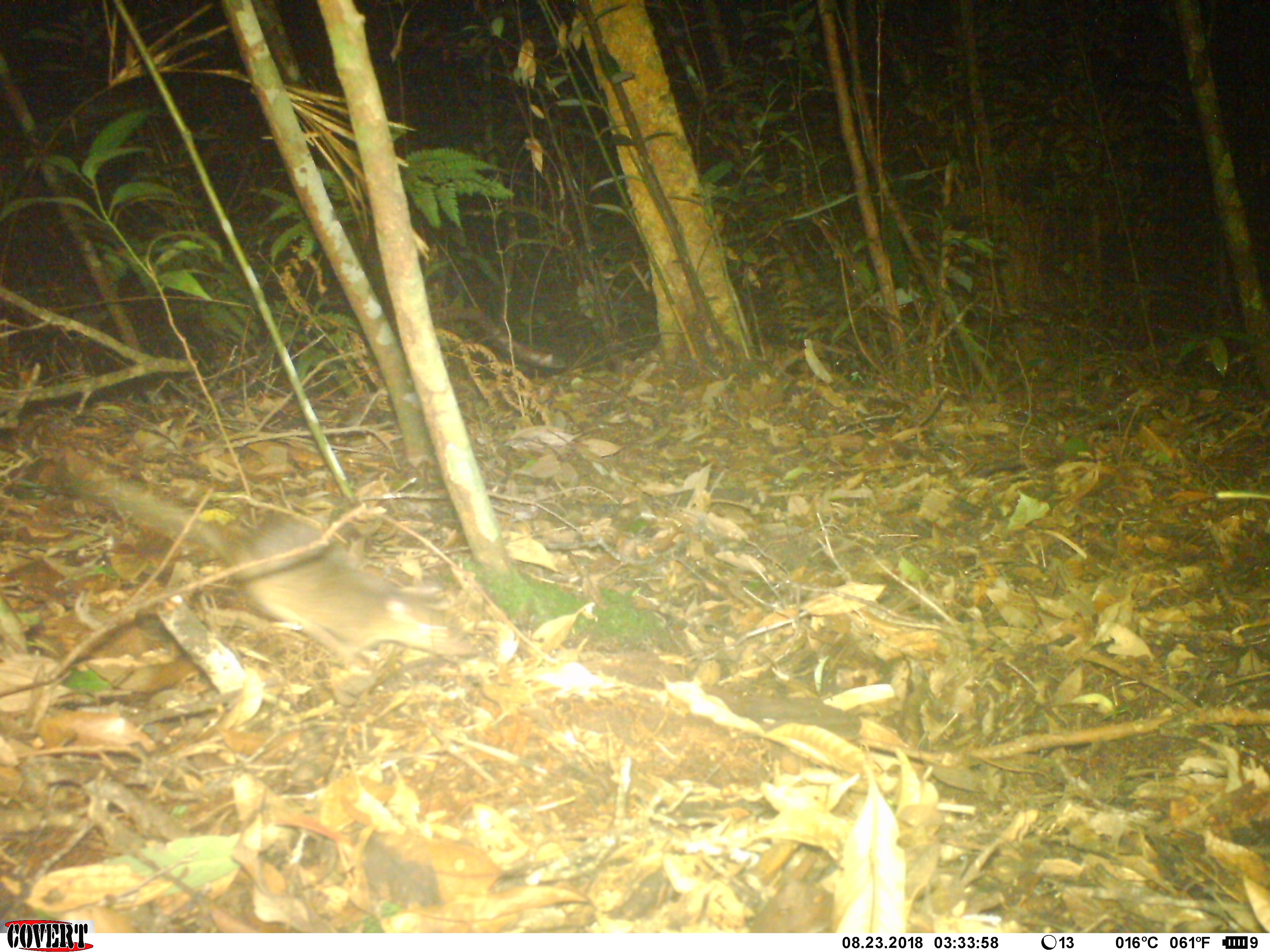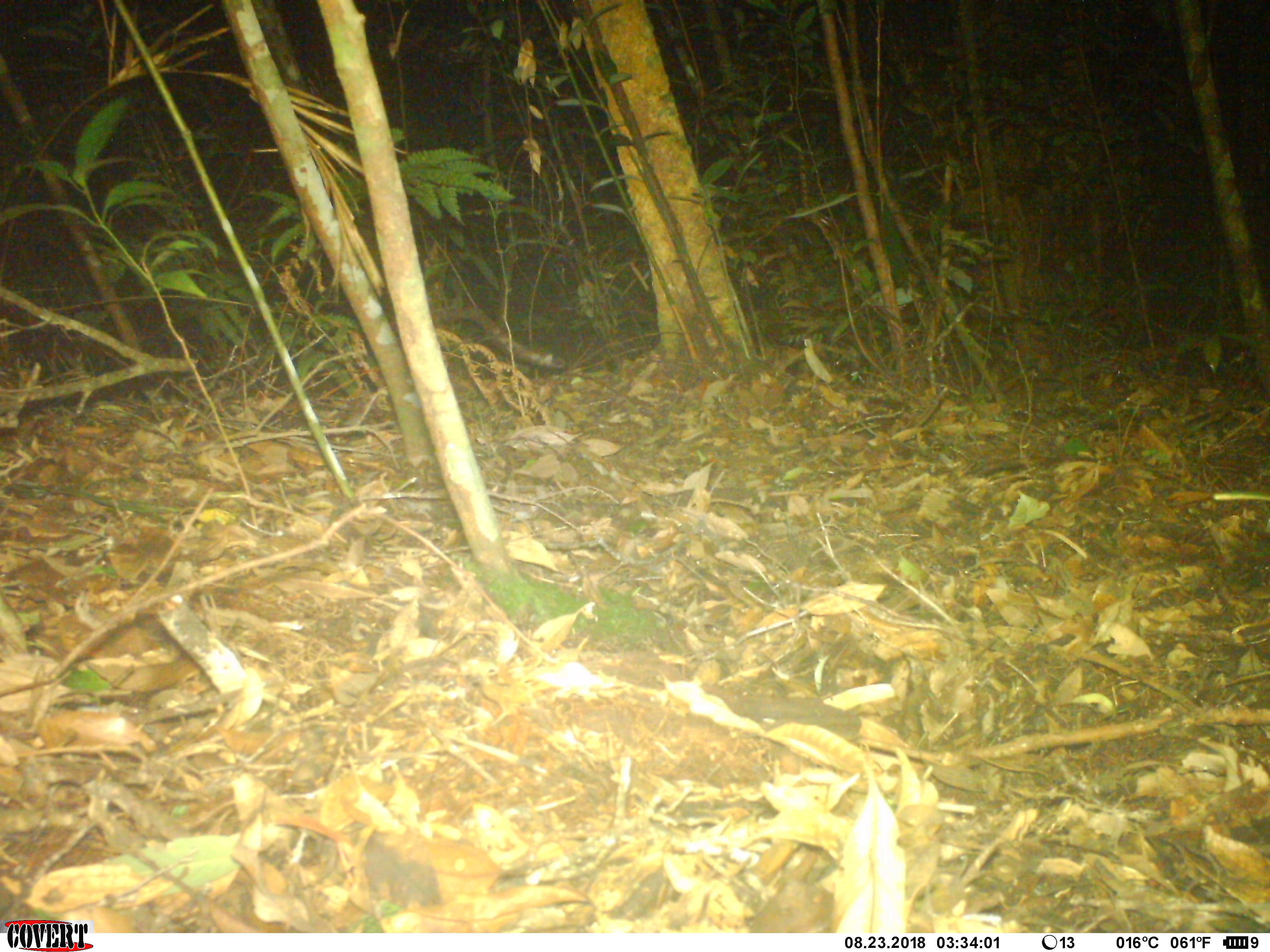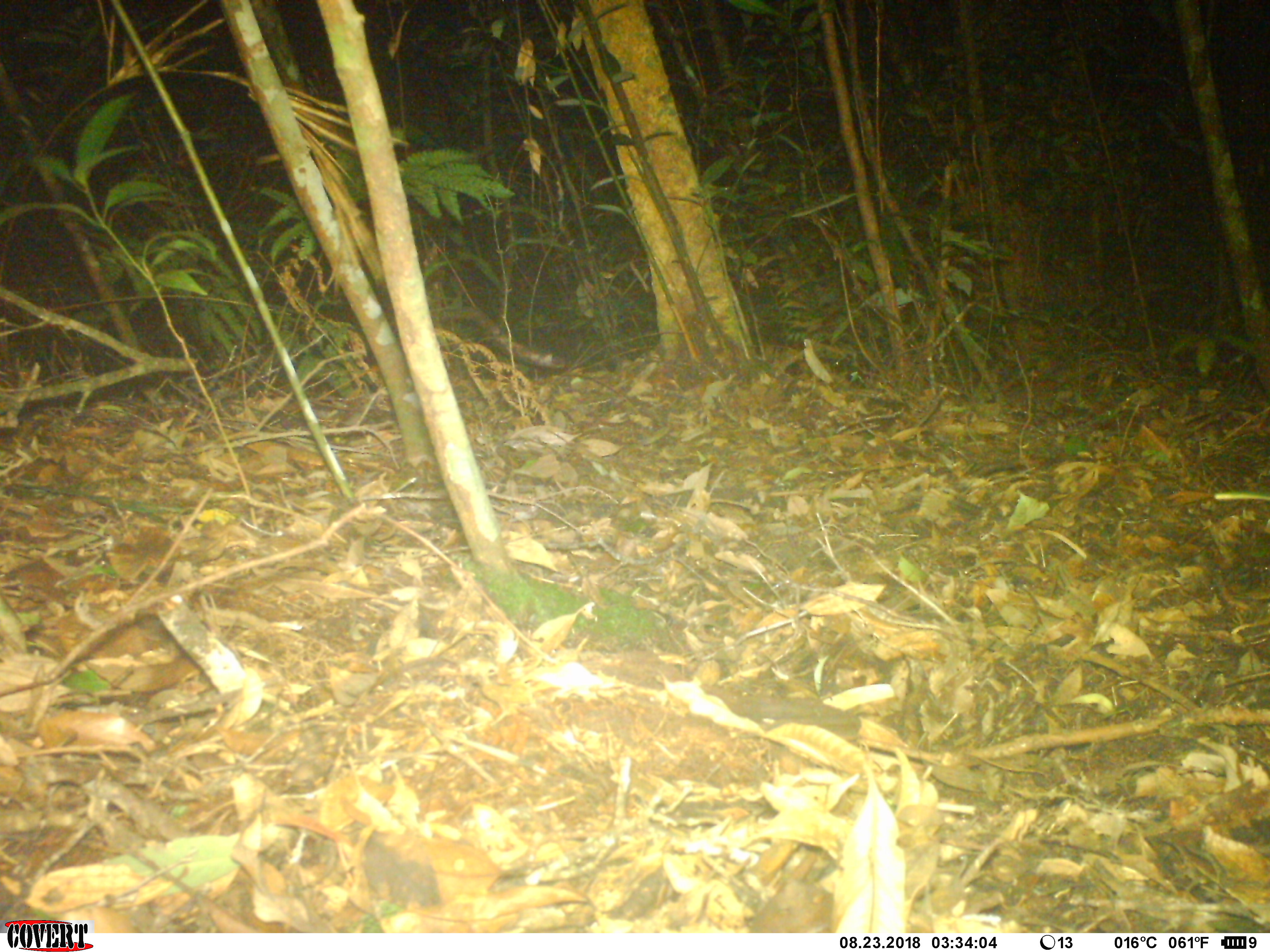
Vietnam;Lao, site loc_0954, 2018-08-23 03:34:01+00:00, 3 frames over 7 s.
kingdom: Animalia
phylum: Chordata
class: Mammalia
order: Rodentia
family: Muridae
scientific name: Muridae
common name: old-world mice and rats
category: unidentified murid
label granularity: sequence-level